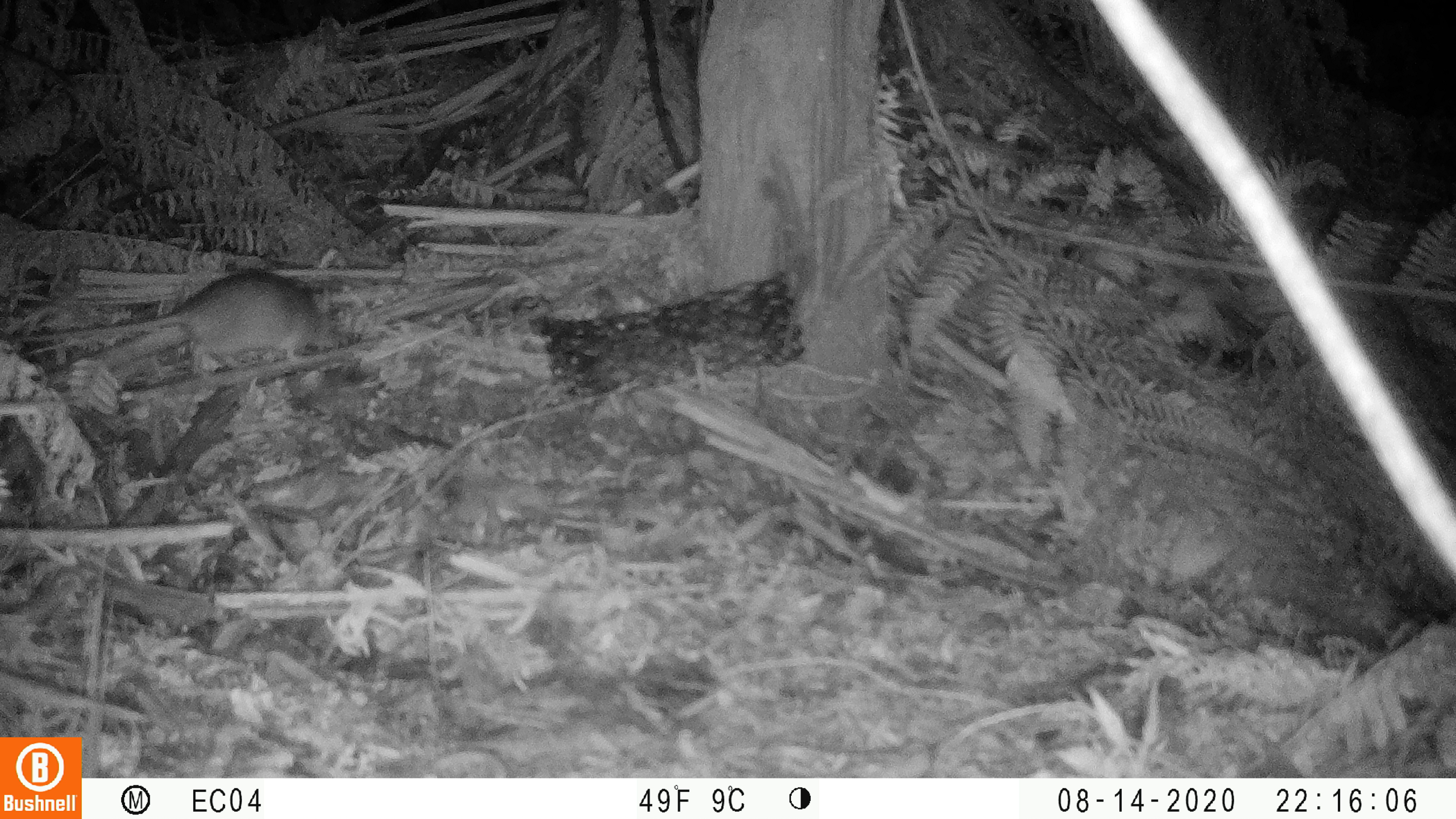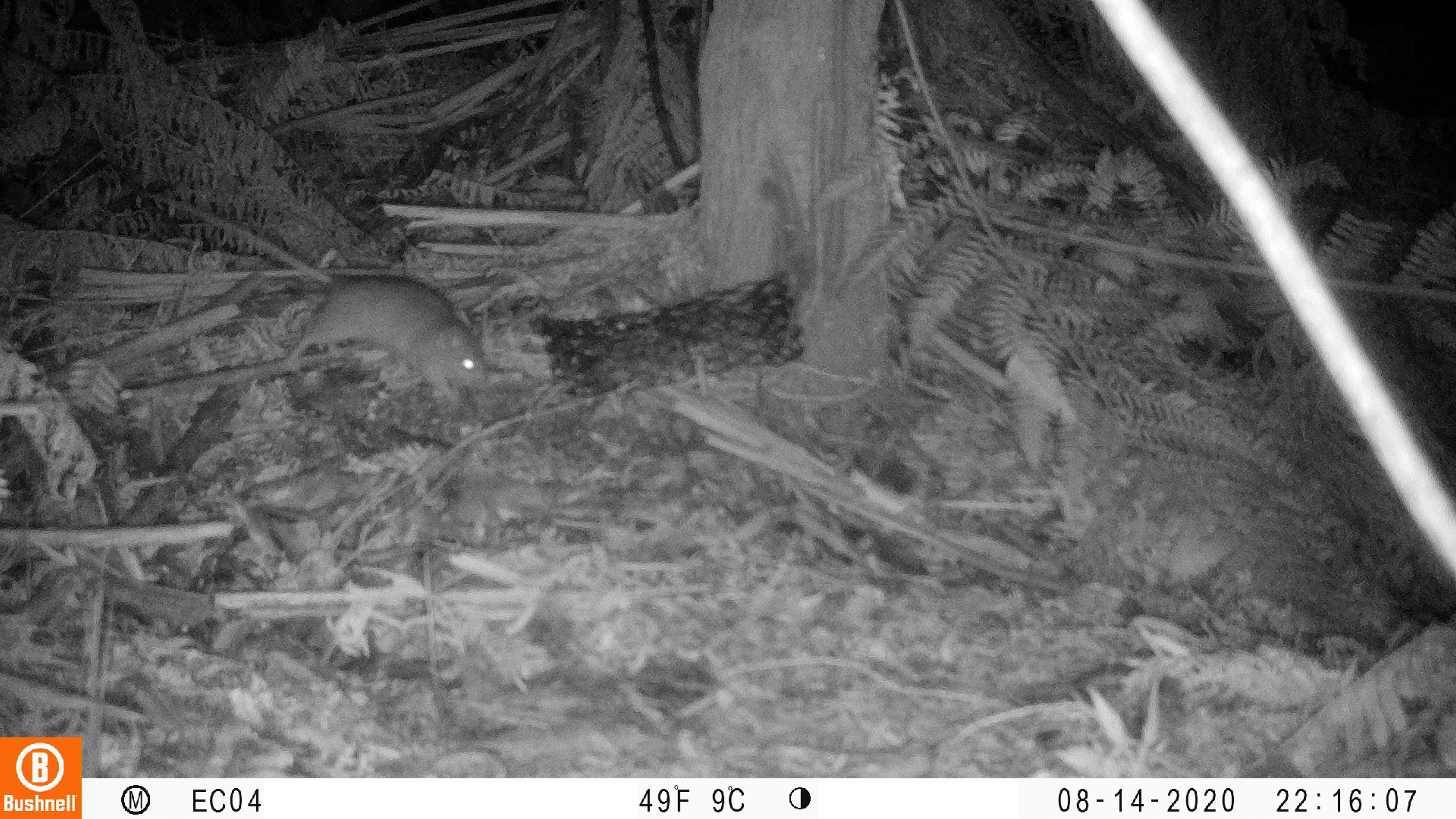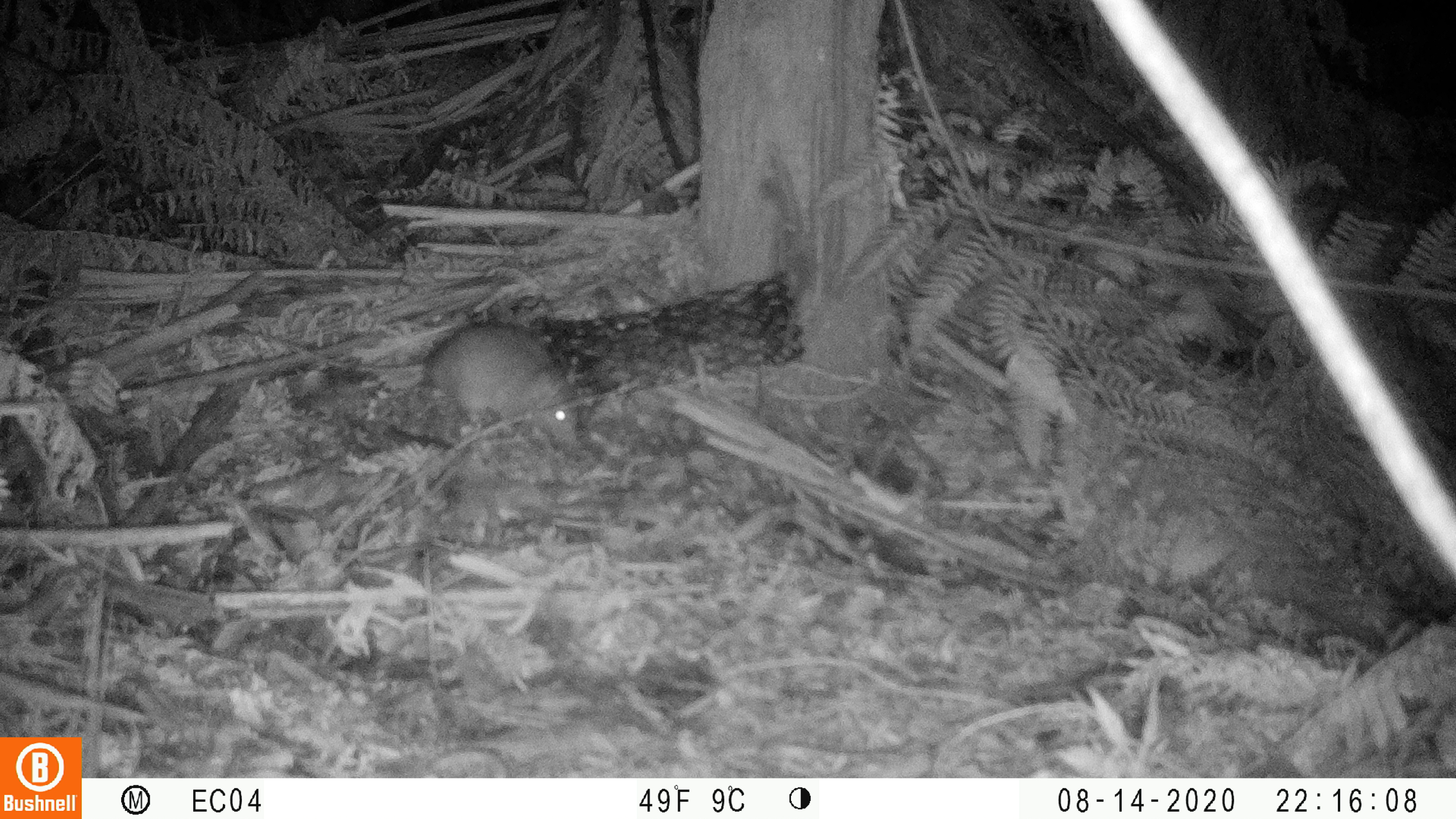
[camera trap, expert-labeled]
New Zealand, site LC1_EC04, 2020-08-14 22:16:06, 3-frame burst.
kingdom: Animalia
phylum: Chordata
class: Mammalia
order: Rodentia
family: Muridae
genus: Rattus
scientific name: Rattus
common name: rat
Rat (Rattus).